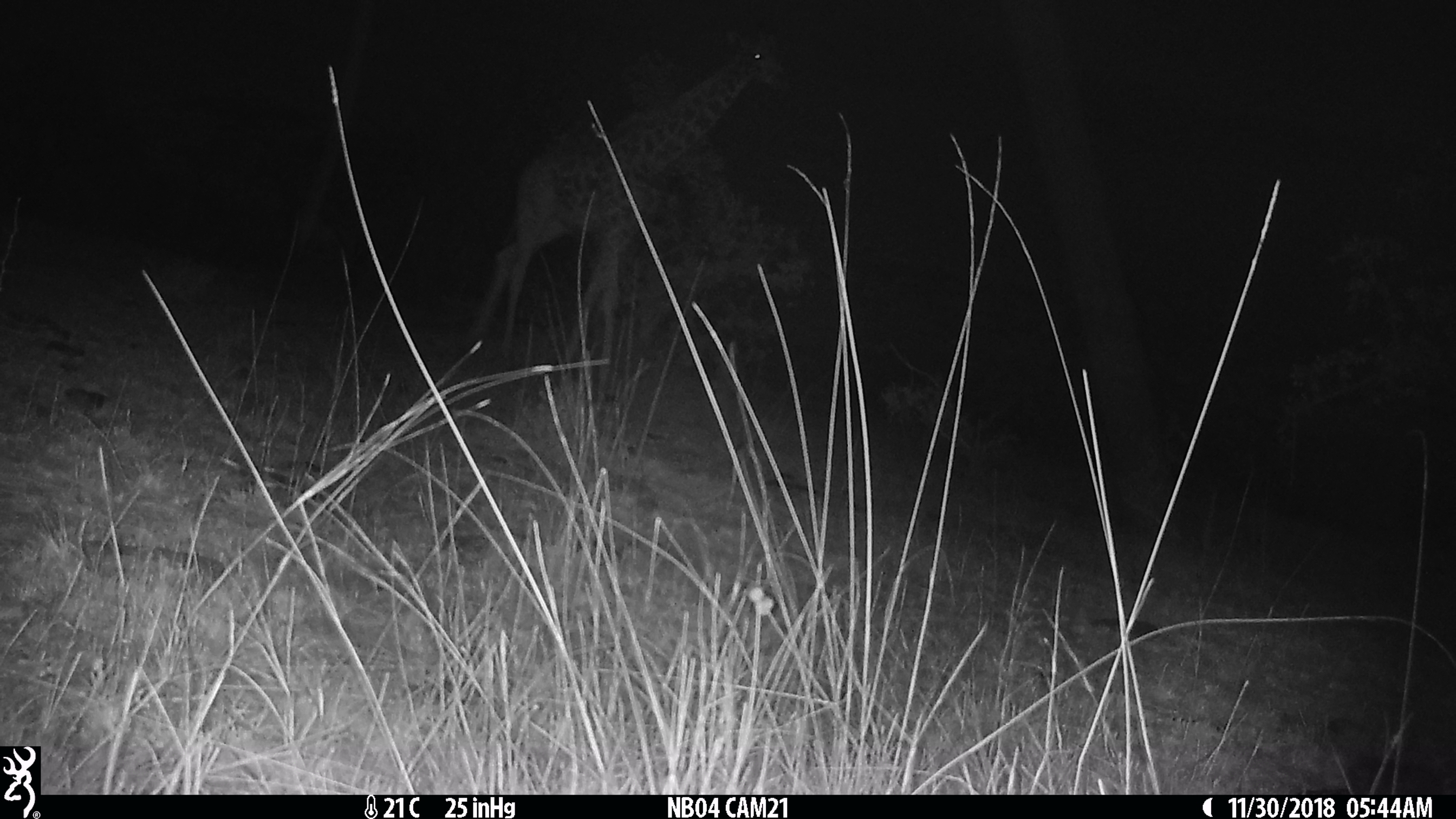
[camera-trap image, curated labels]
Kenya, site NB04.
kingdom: Animalia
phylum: Chordata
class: Mammalia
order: Artiodactyla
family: Giraffidae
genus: Giraffa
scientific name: Giraffa camelopardalis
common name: northern giraffe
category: giraffe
Giraffe (northern giraffe) (Giraffa camelopardalis).